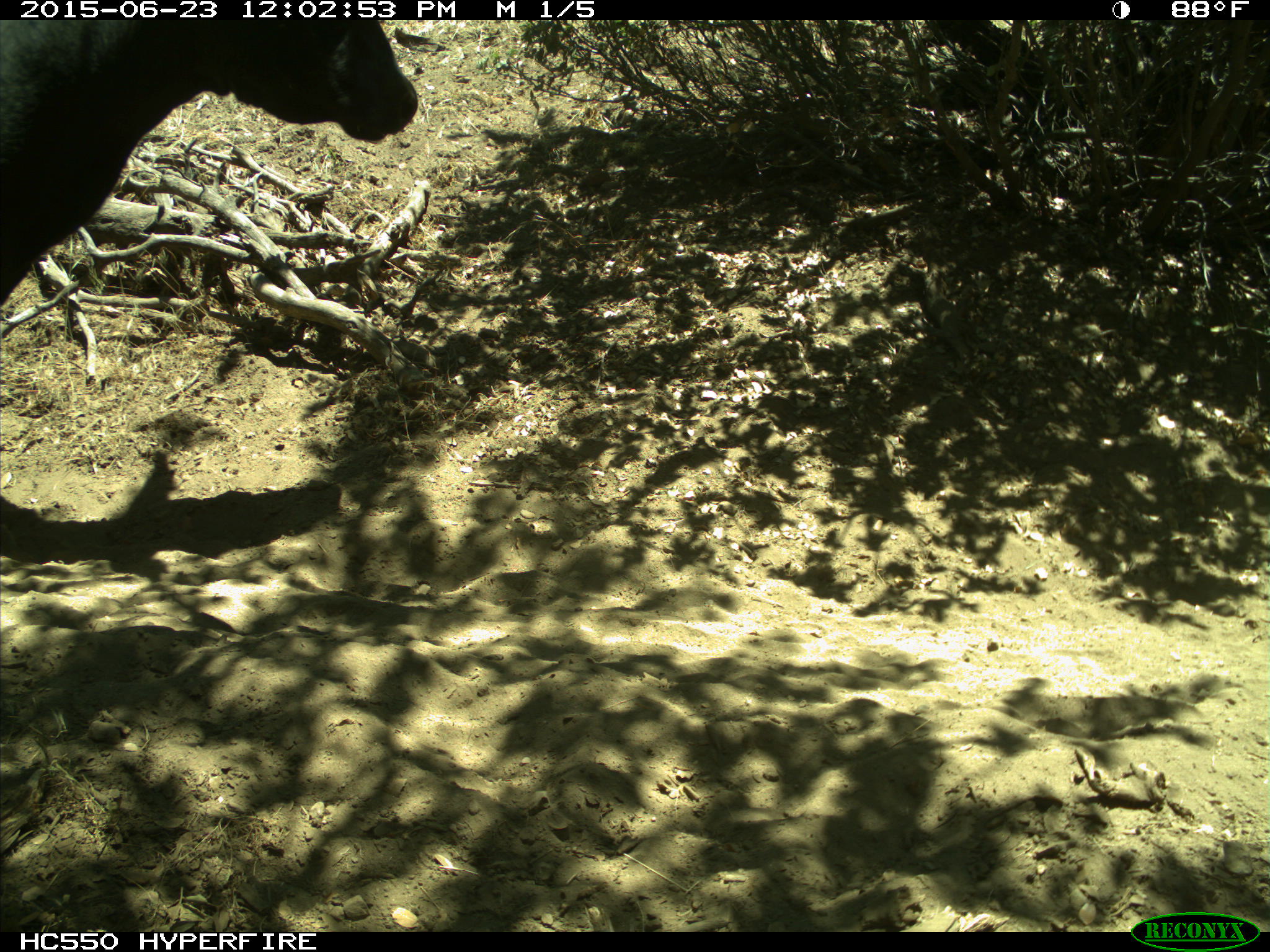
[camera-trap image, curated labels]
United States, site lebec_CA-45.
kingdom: Animalia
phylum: Chordata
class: Mammalia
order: Artiodactyla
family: Bovidae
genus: Bos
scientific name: Bos taurus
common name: domestic cow